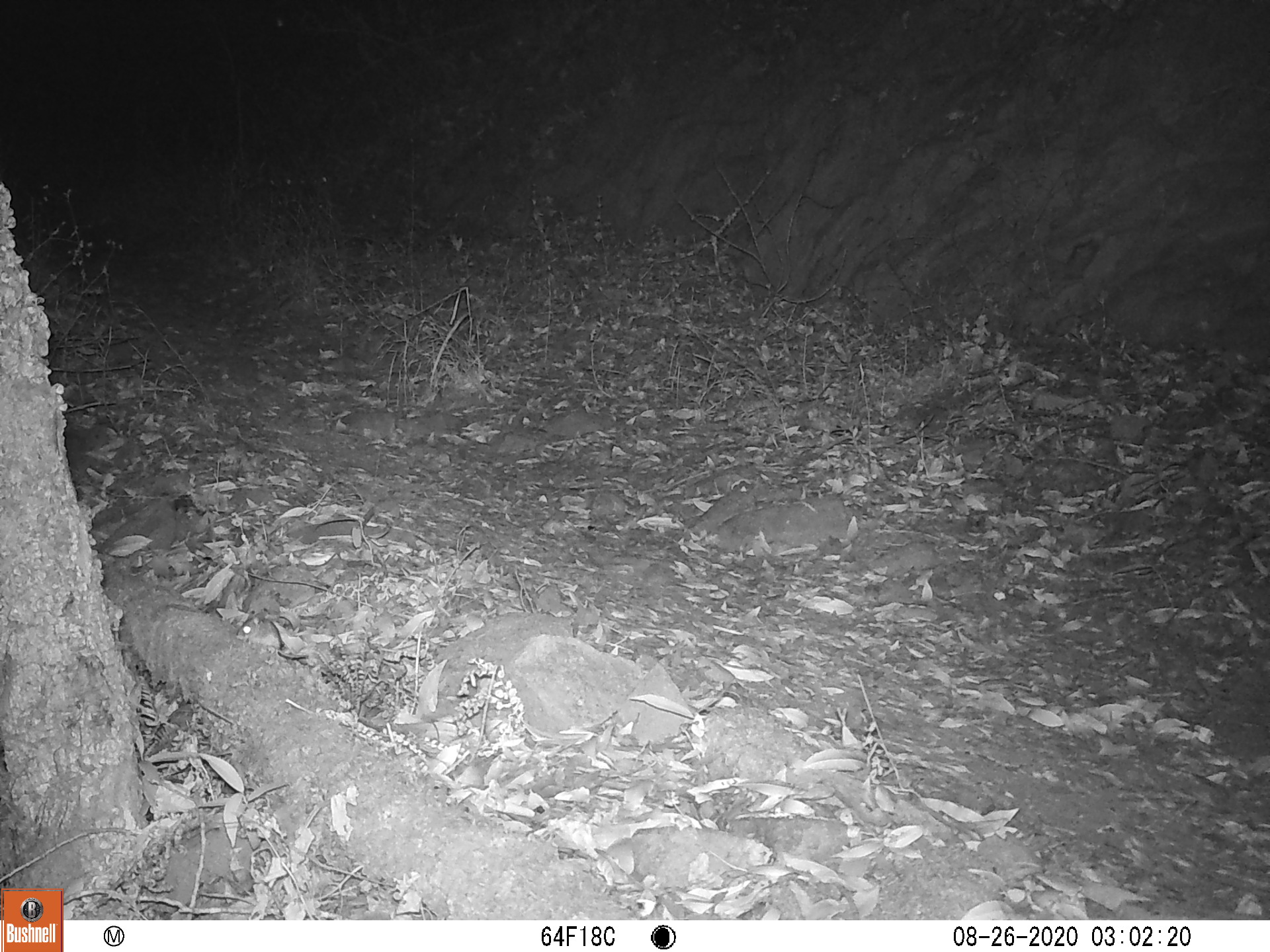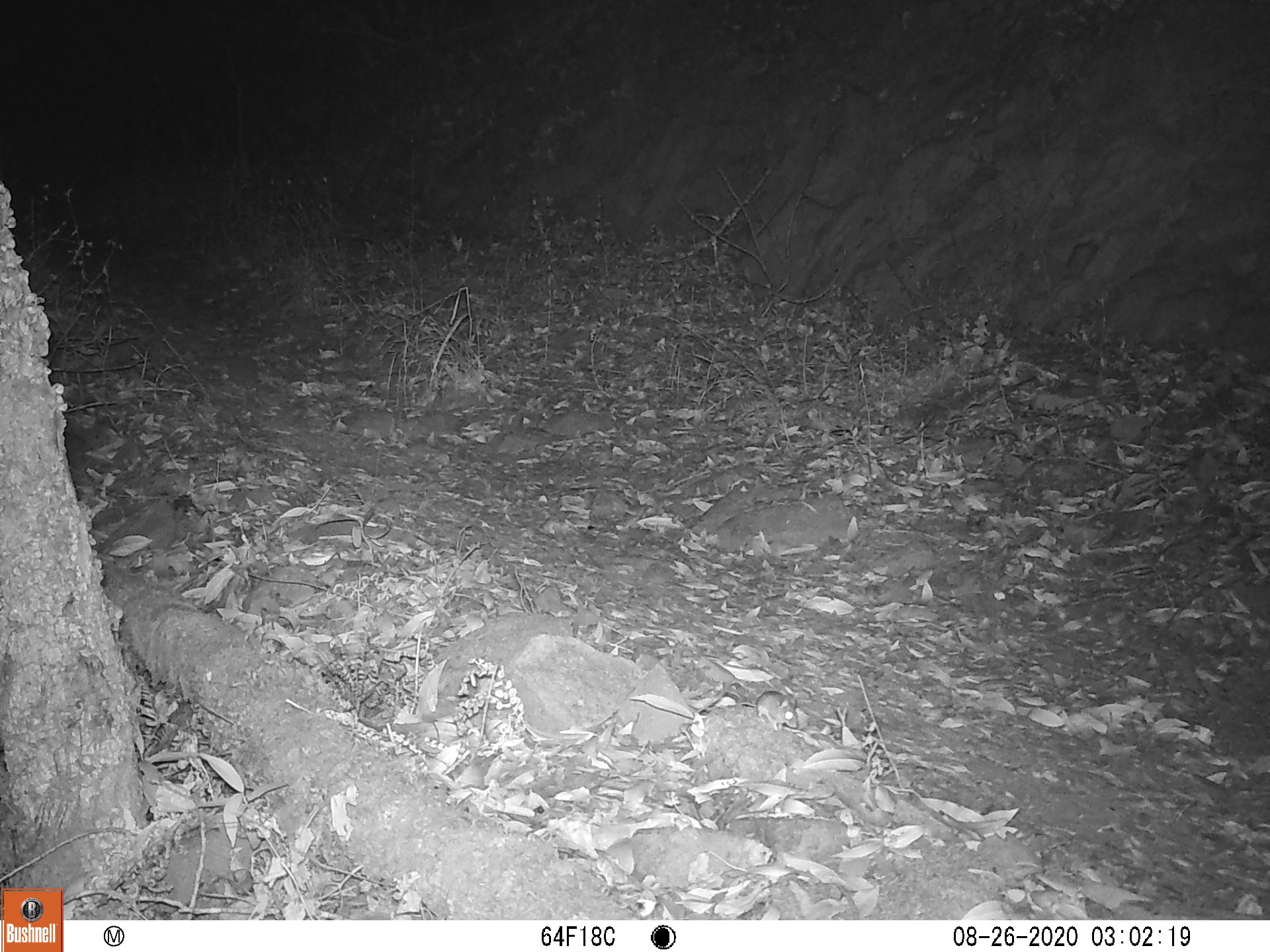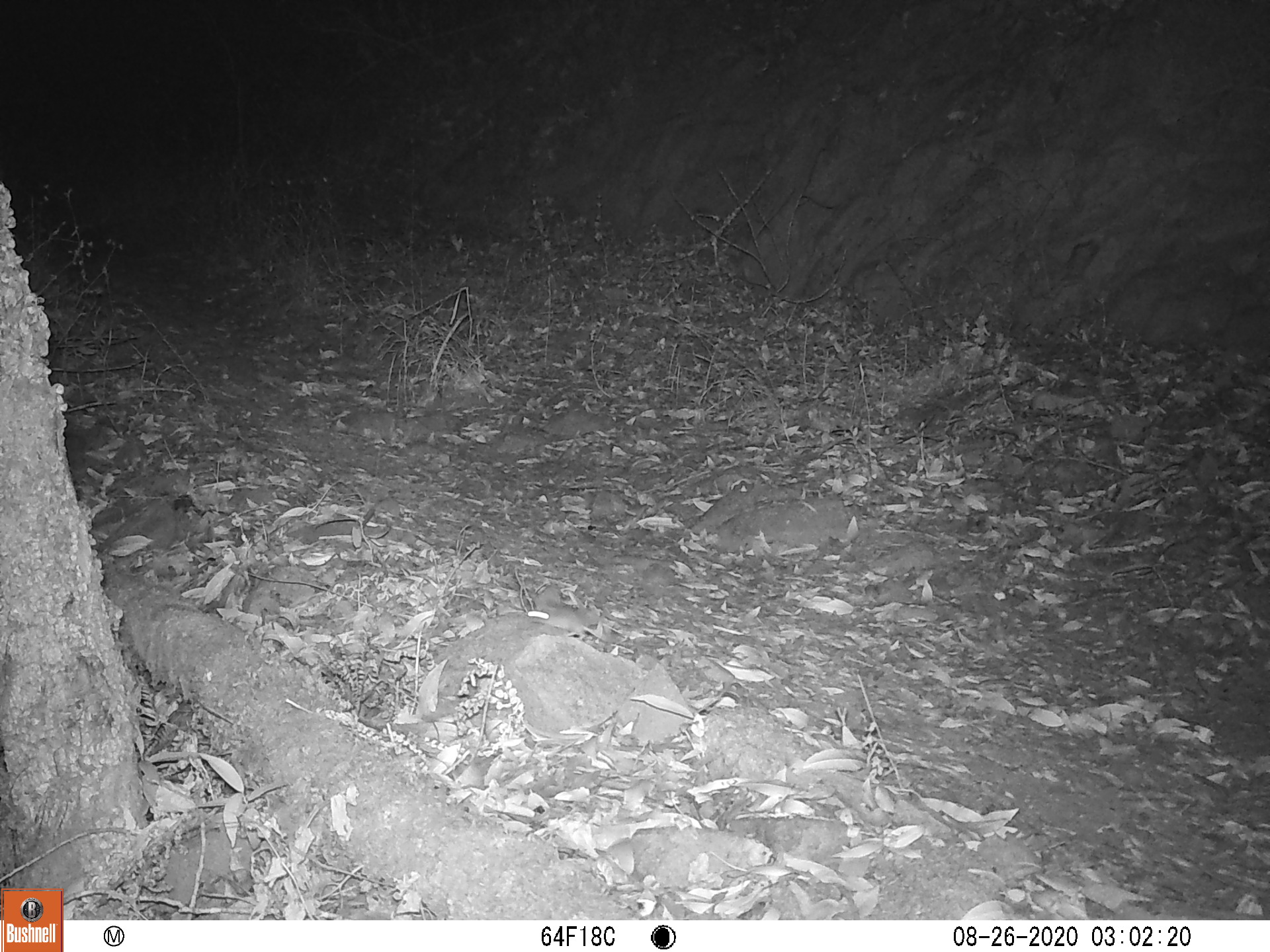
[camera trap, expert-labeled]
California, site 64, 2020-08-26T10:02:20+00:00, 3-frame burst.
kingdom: Animalia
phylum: Chordata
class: Mammalia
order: Rodentia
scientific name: Rodentia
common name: mouse or rat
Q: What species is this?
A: Mouse or rat (Rodentia).